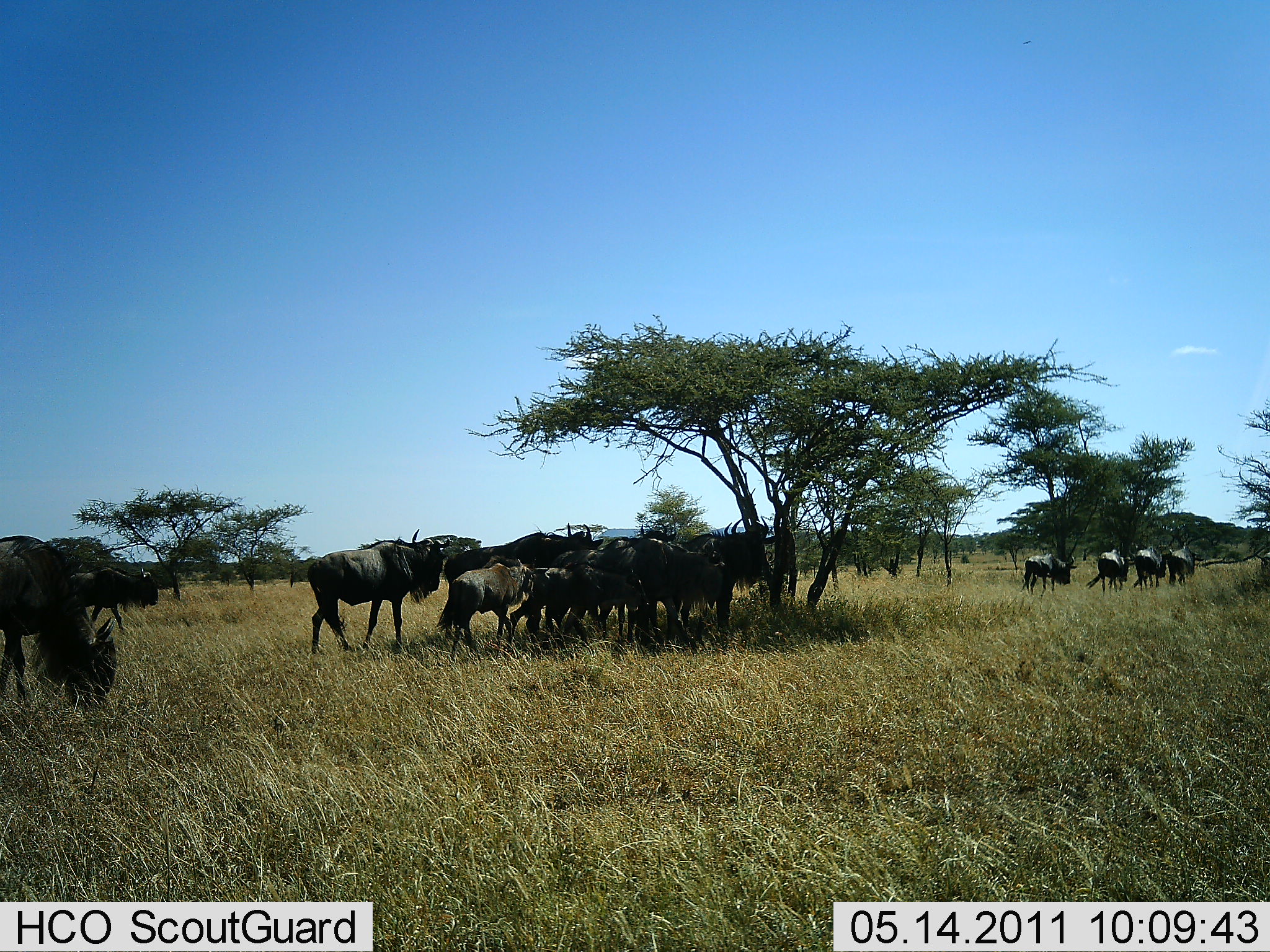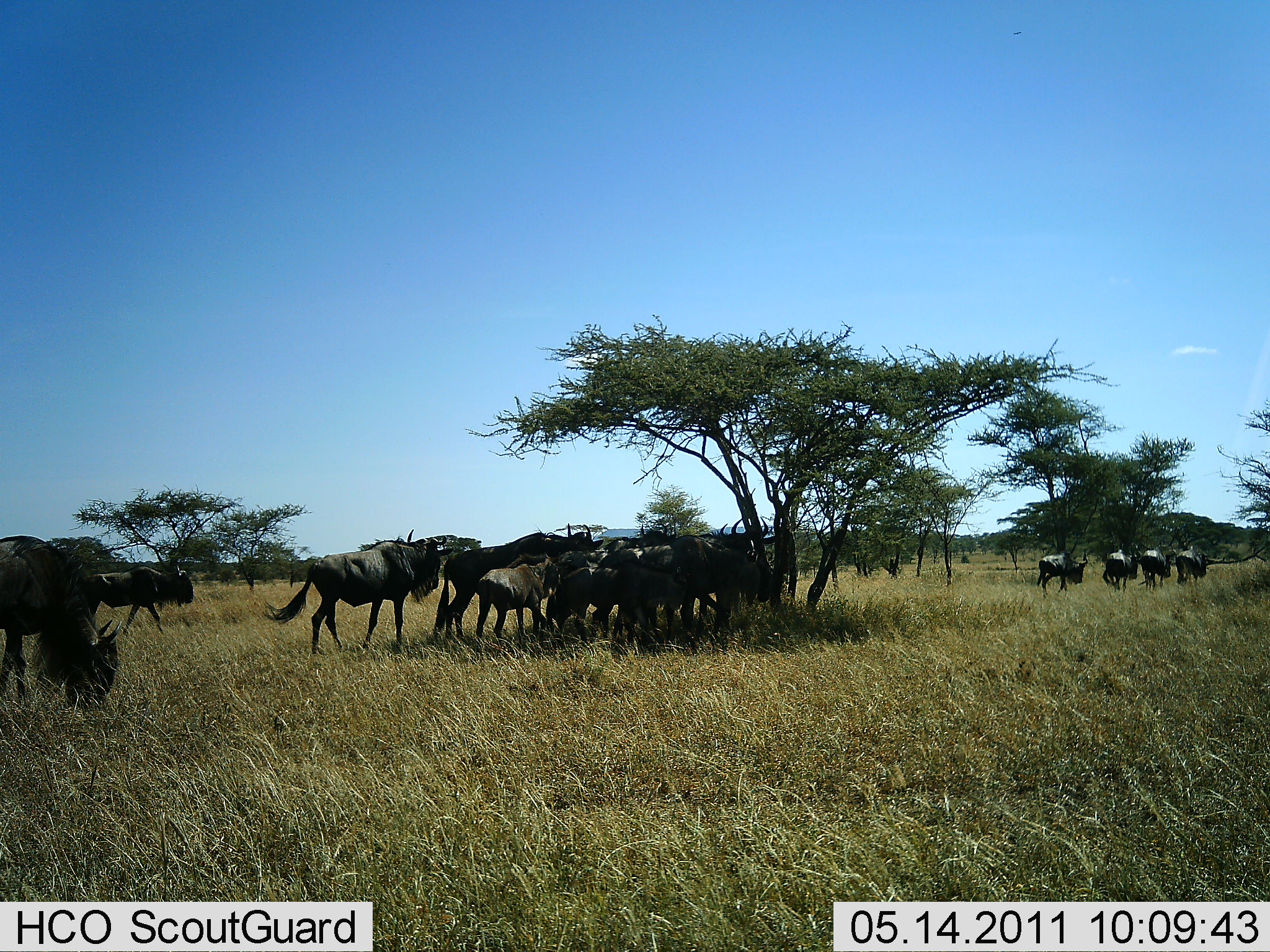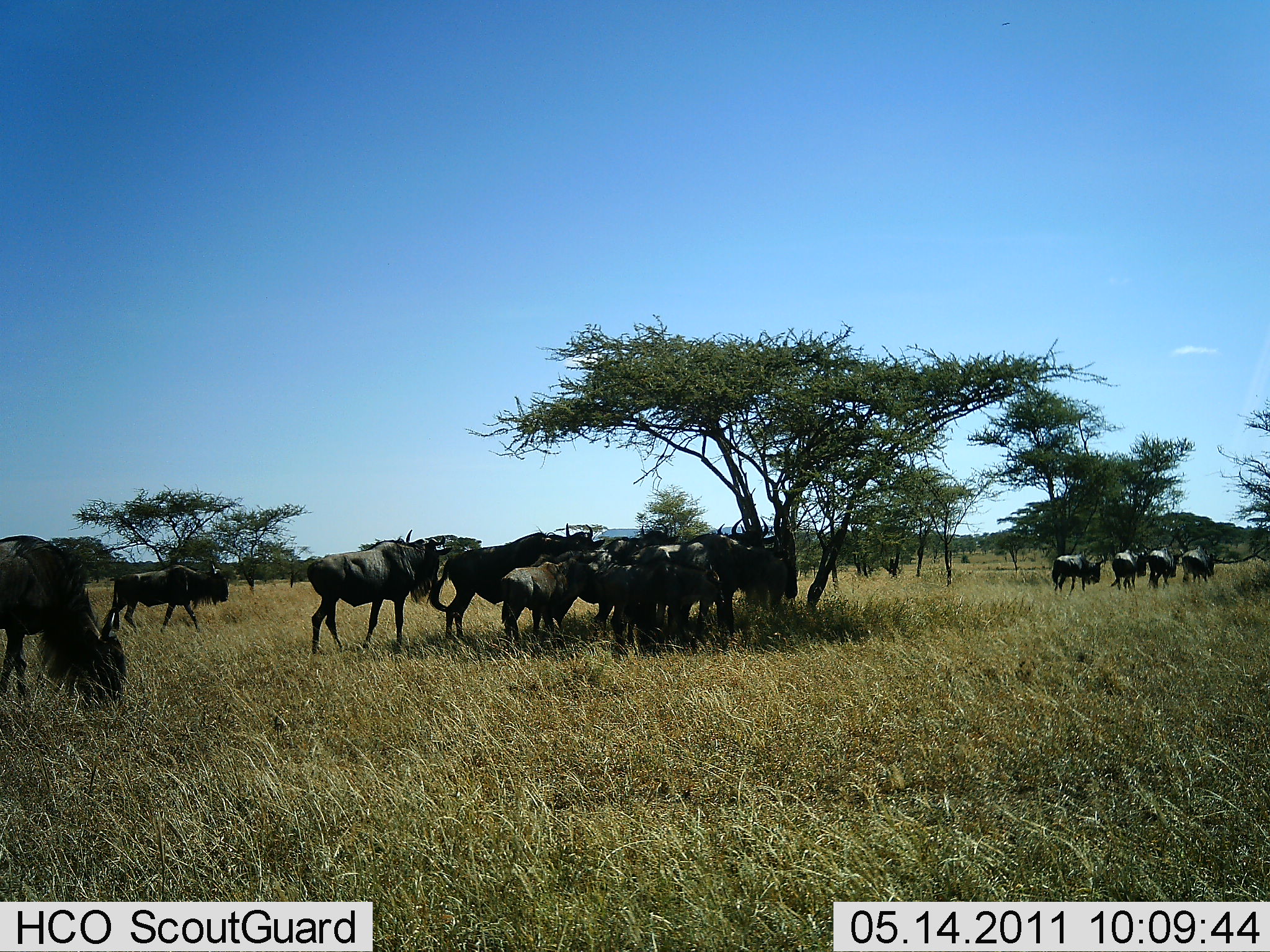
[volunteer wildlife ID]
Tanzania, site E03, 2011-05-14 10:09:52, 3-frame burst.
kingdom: Animalia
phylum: Chordata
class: Mammalia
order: Artiodactyla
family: Bovidae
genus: Connochaetes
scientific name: Connochaetes taurinus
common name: blue wildebeest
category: wildebeest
Wildebeest (blue wildebeest) (Connochaetes taurinus), count 11-50. Behavior (volunteer vote fractions): standing 38%, resting 0%, moving 85%, interacting 0%. Young present (vote fraction): 31%. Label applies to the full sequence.